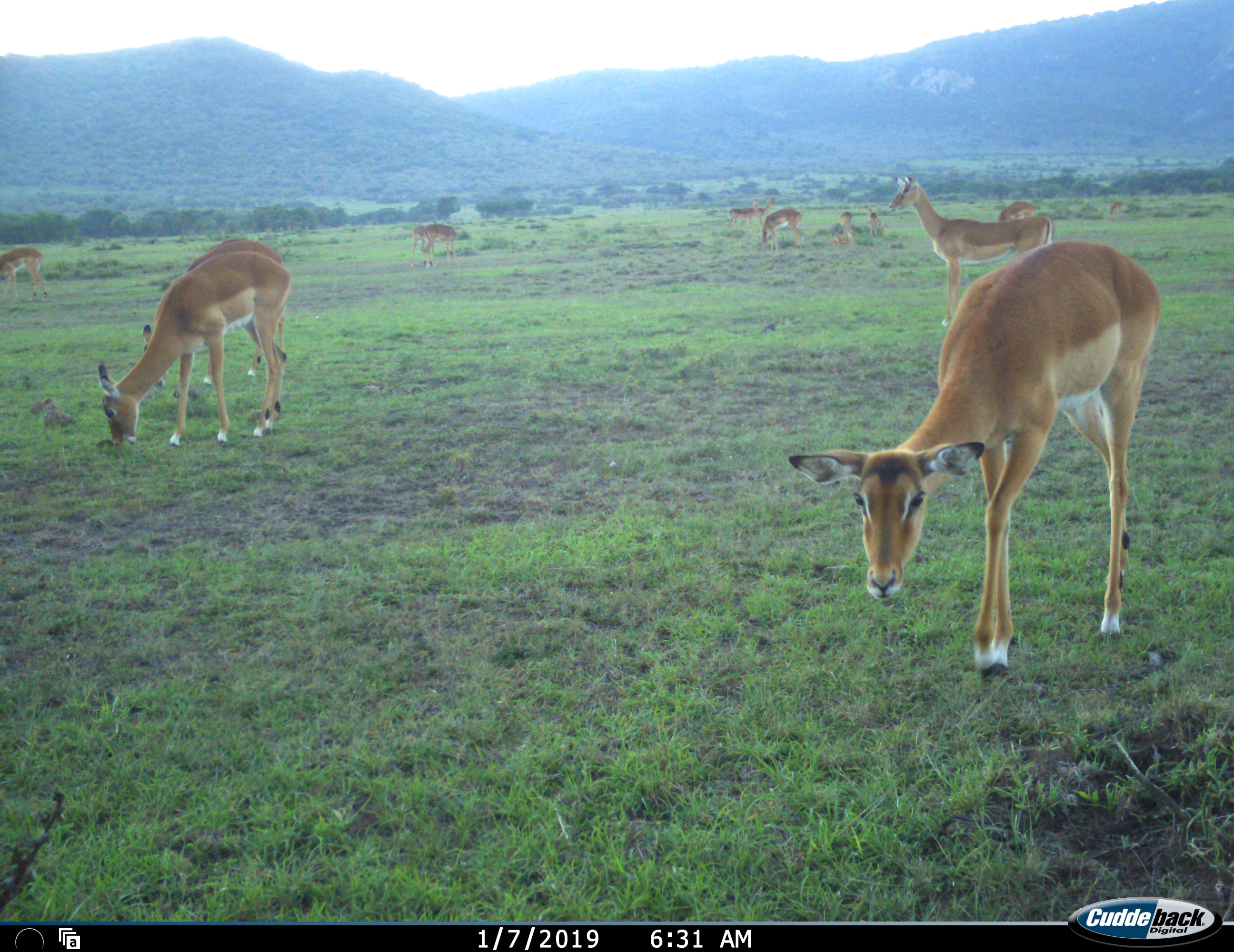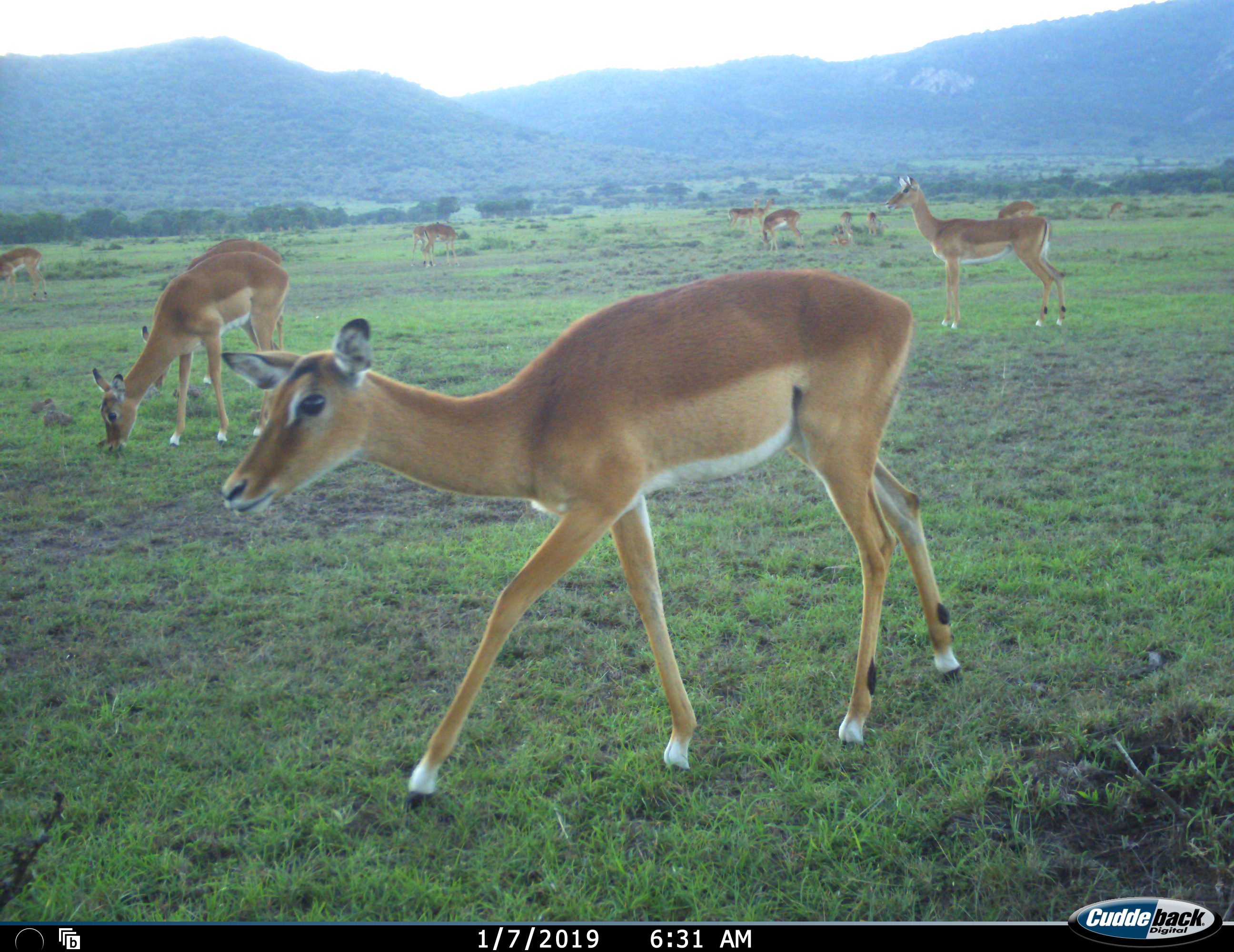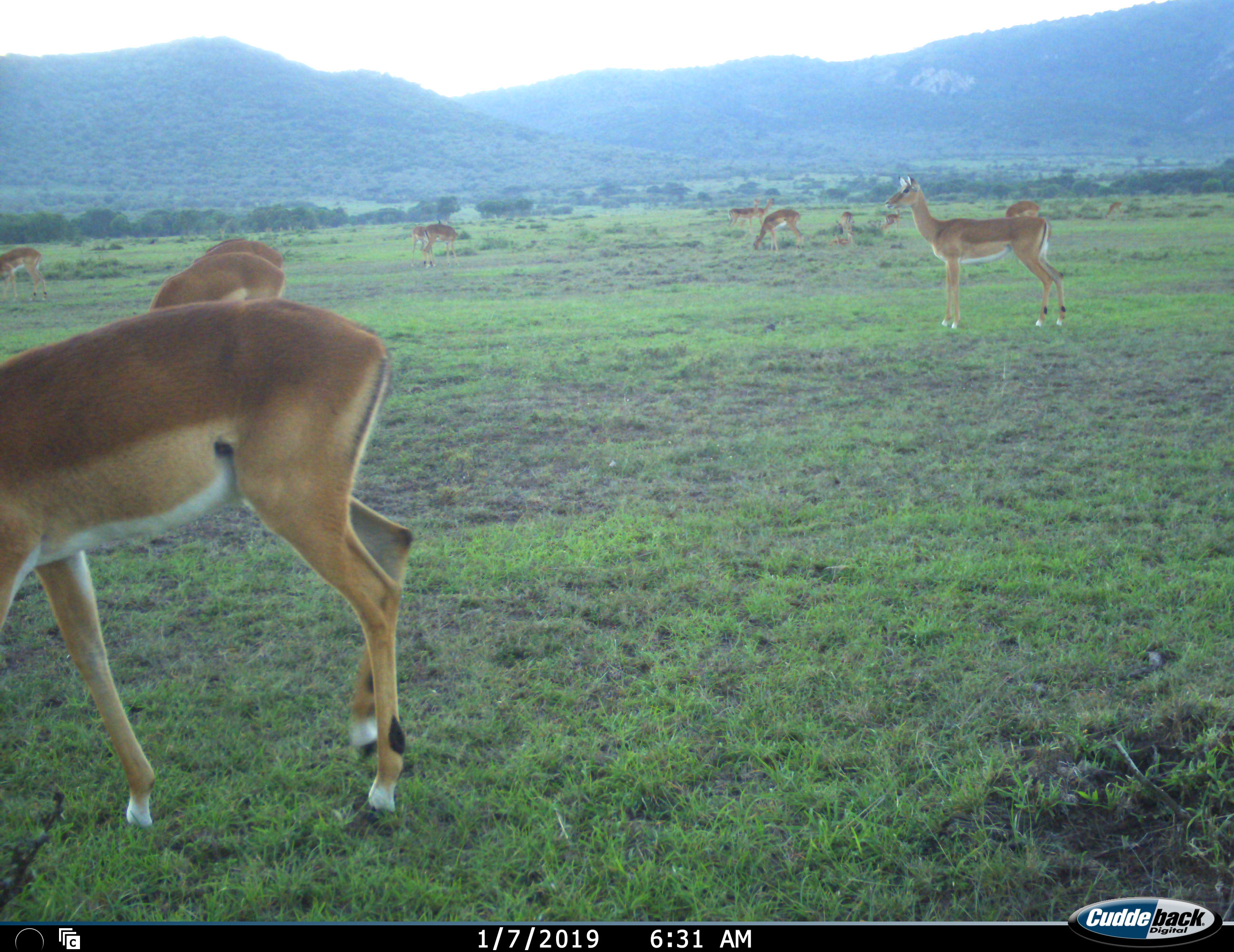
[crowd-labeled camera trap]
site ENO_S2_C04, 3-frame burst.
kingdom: Animalia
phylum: Chordata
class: Mammalia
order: Artiodactyla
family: Bovidae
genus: Aepyceros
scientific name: Aepyceros melampus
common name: impala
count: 11-50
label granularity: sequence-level